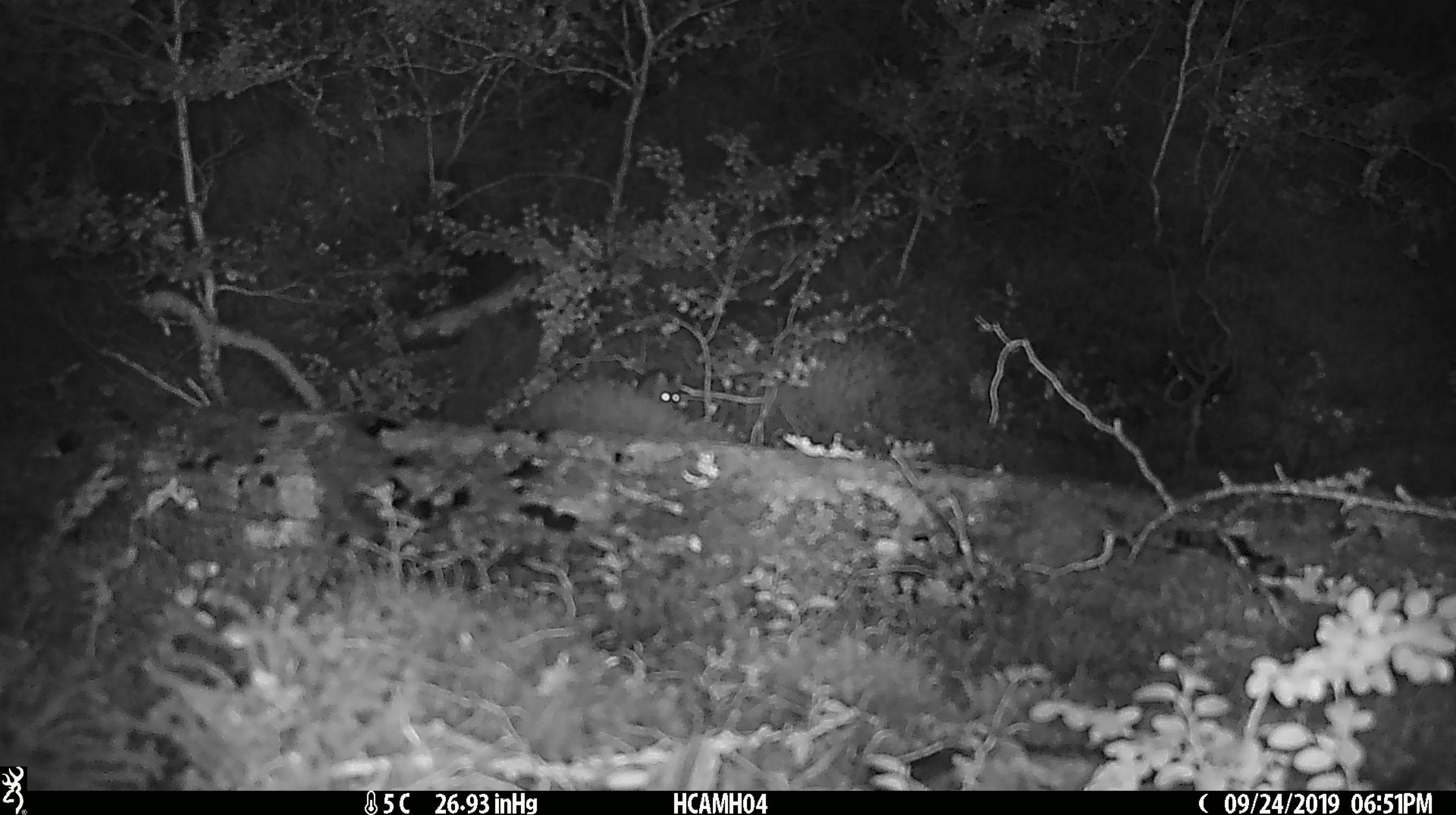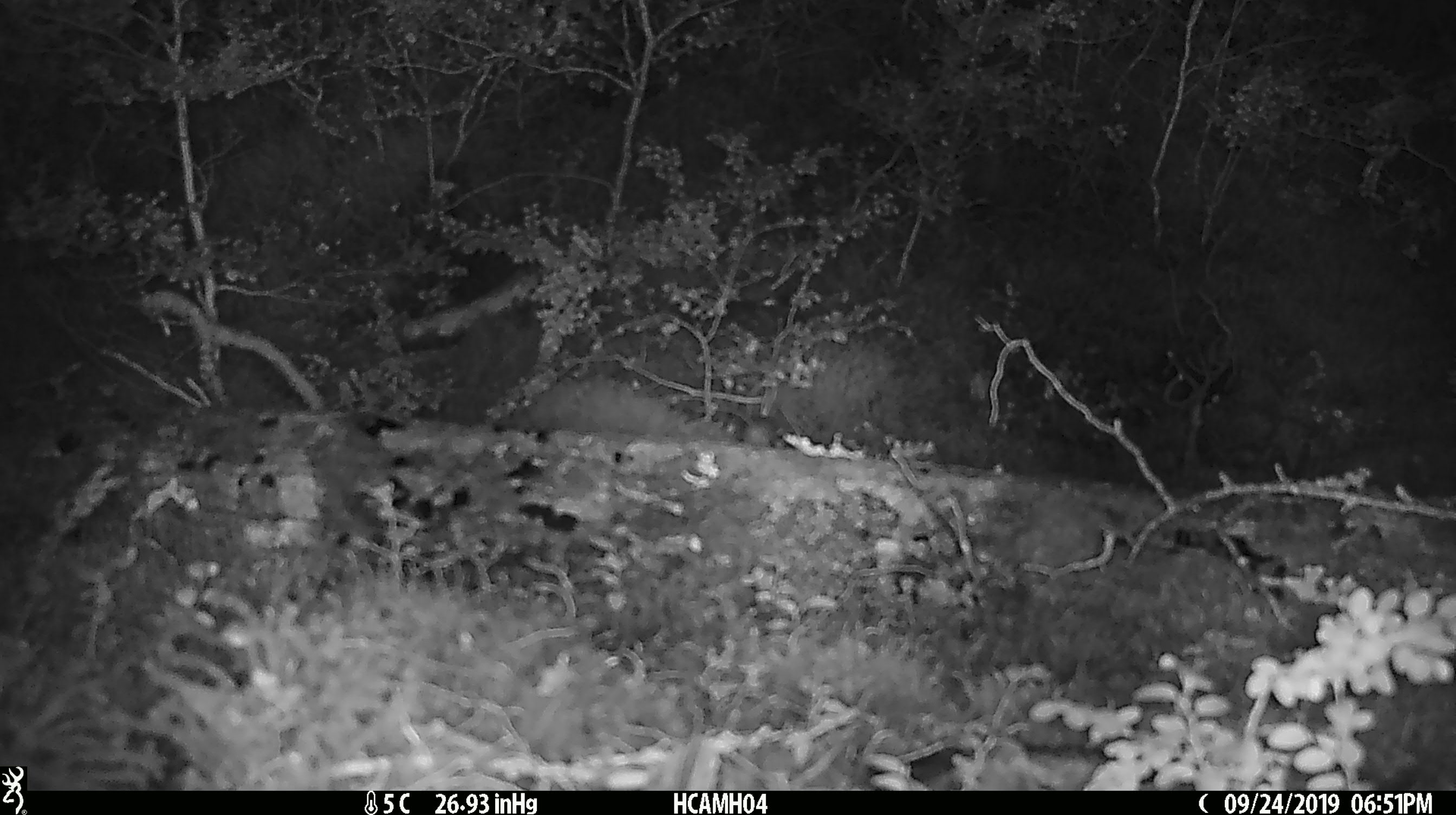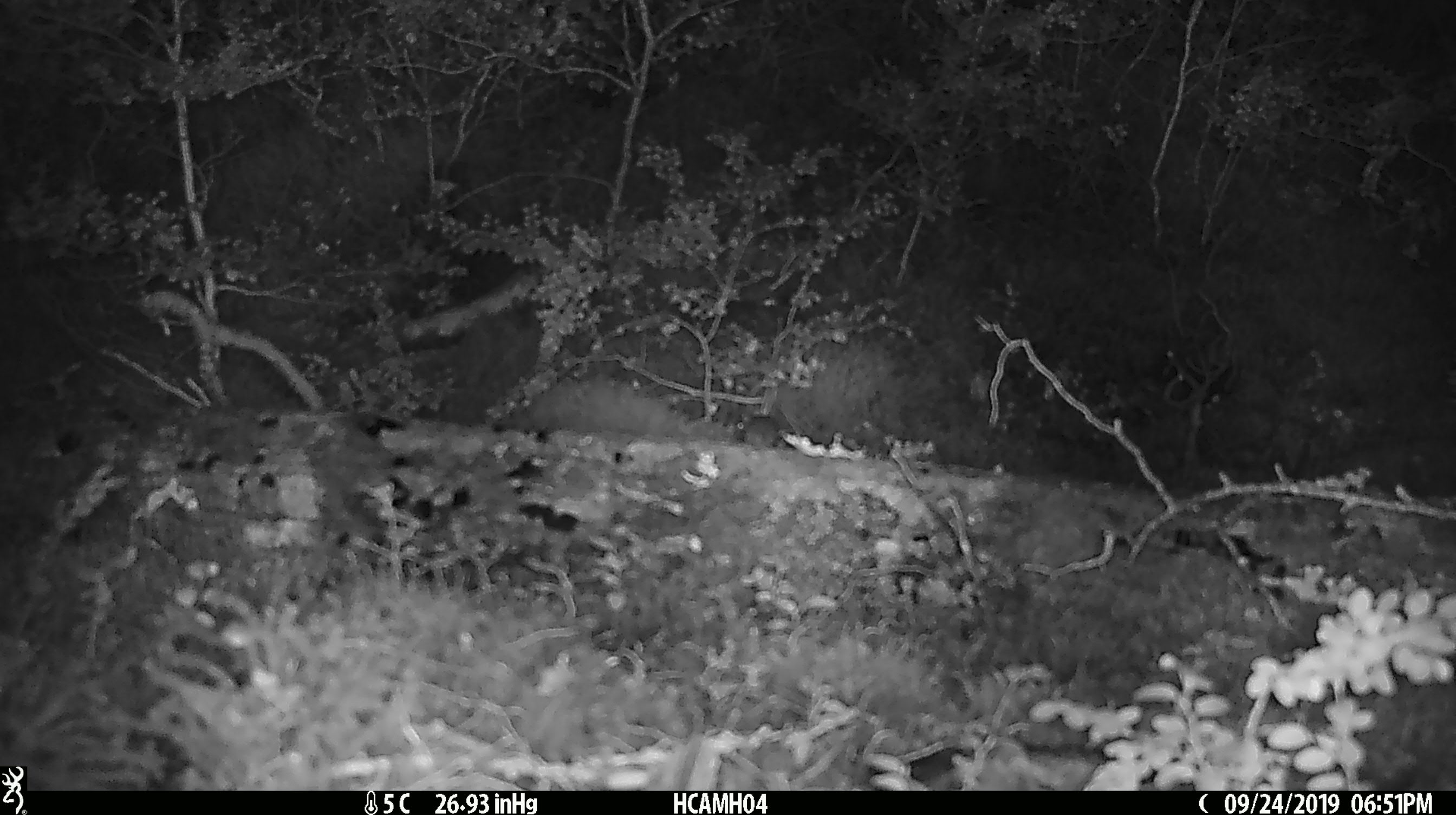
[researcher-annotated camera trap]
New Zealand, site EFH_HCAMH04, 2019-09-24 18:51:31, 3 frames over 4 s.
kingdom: Animalia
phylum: Chordata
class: Mammalia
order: Rodentia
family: Muridae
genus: Mus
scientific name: Mus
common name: mouse